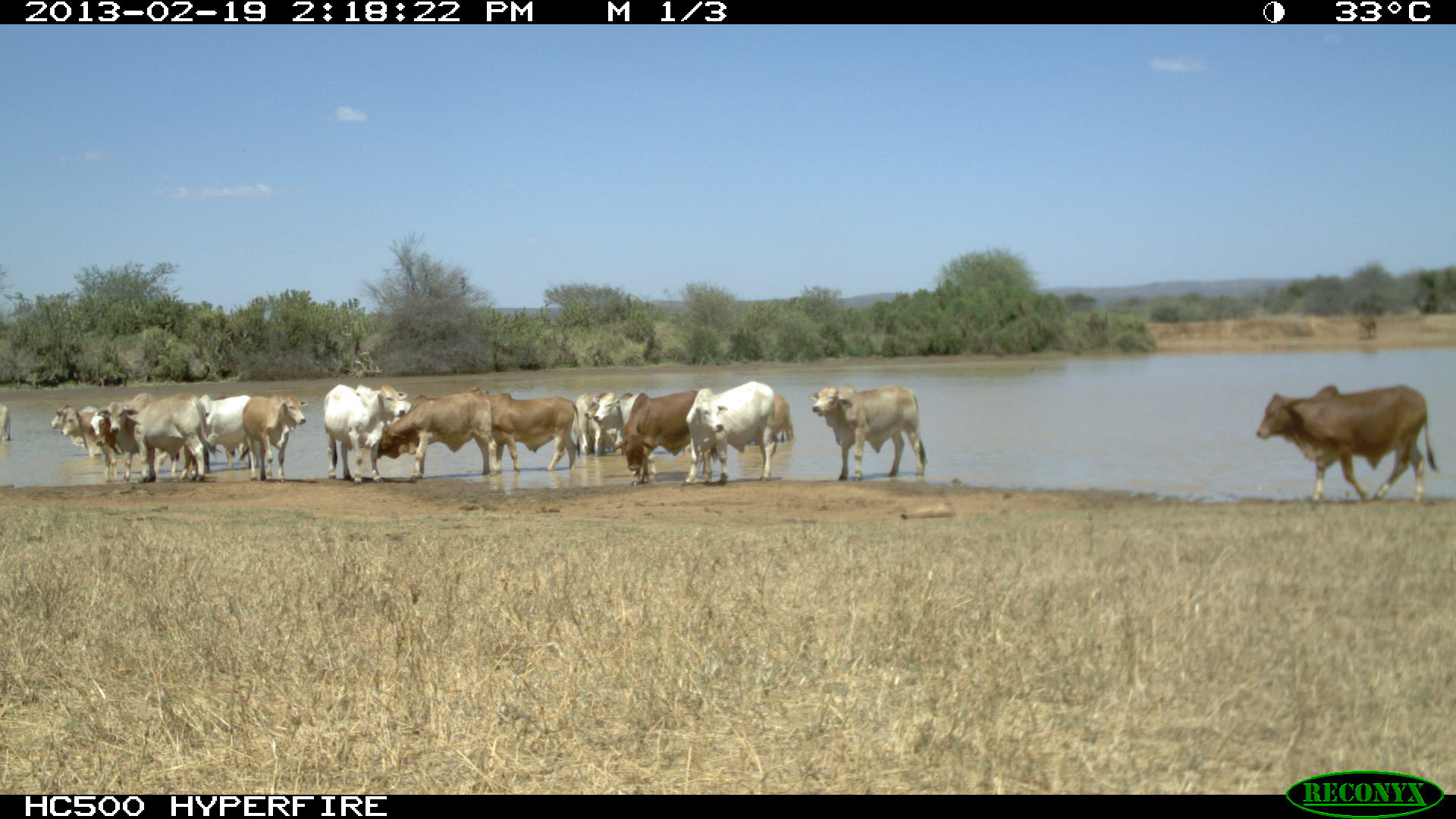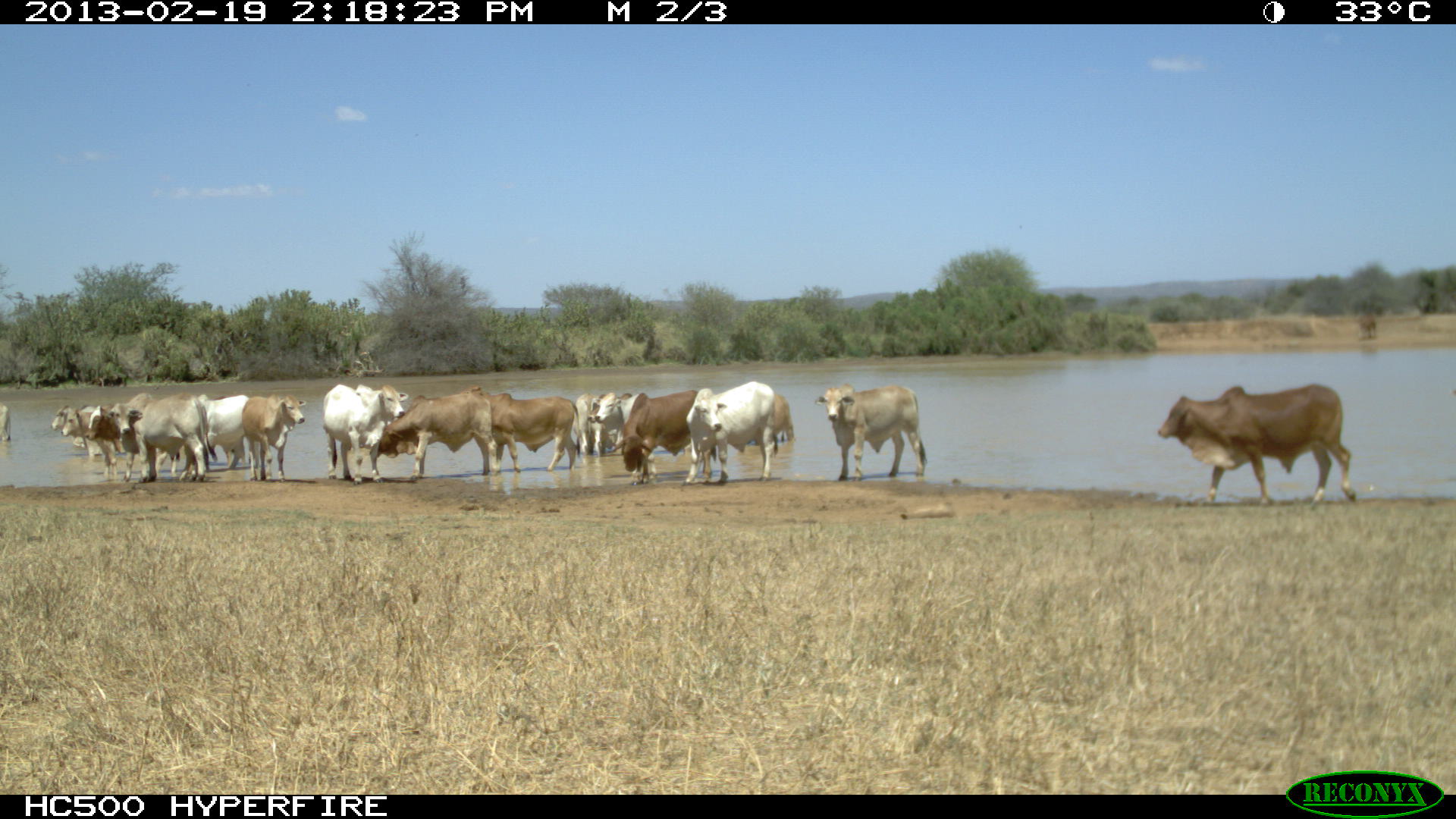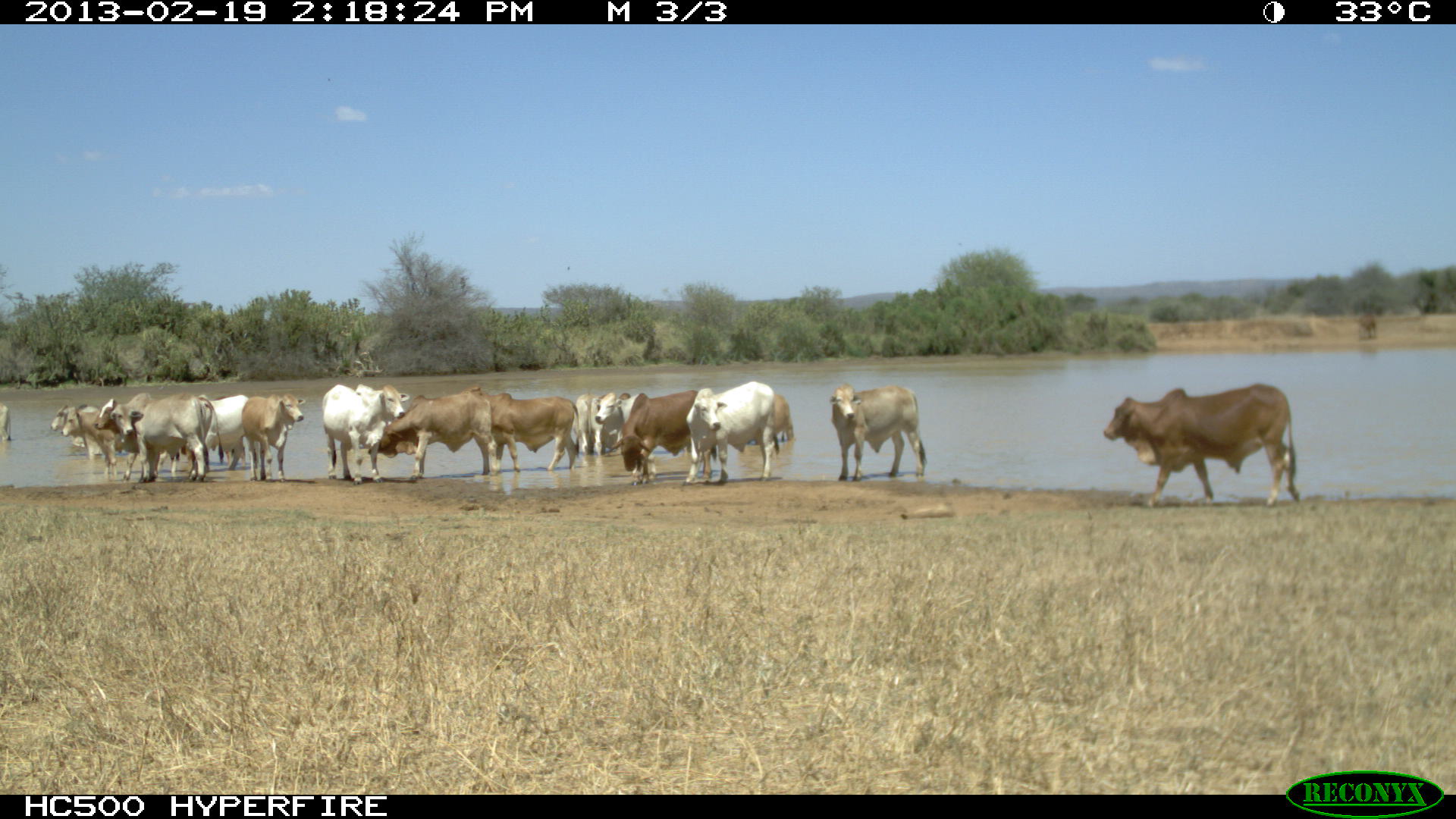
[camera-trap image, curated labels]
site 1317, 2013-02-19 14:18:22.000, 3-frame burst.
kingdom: Animalia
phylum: Chordata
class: Mammalia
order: Artiodactyla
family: Bovidae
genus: Bos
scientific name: Bos taurus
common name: domestic cattle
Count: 17.